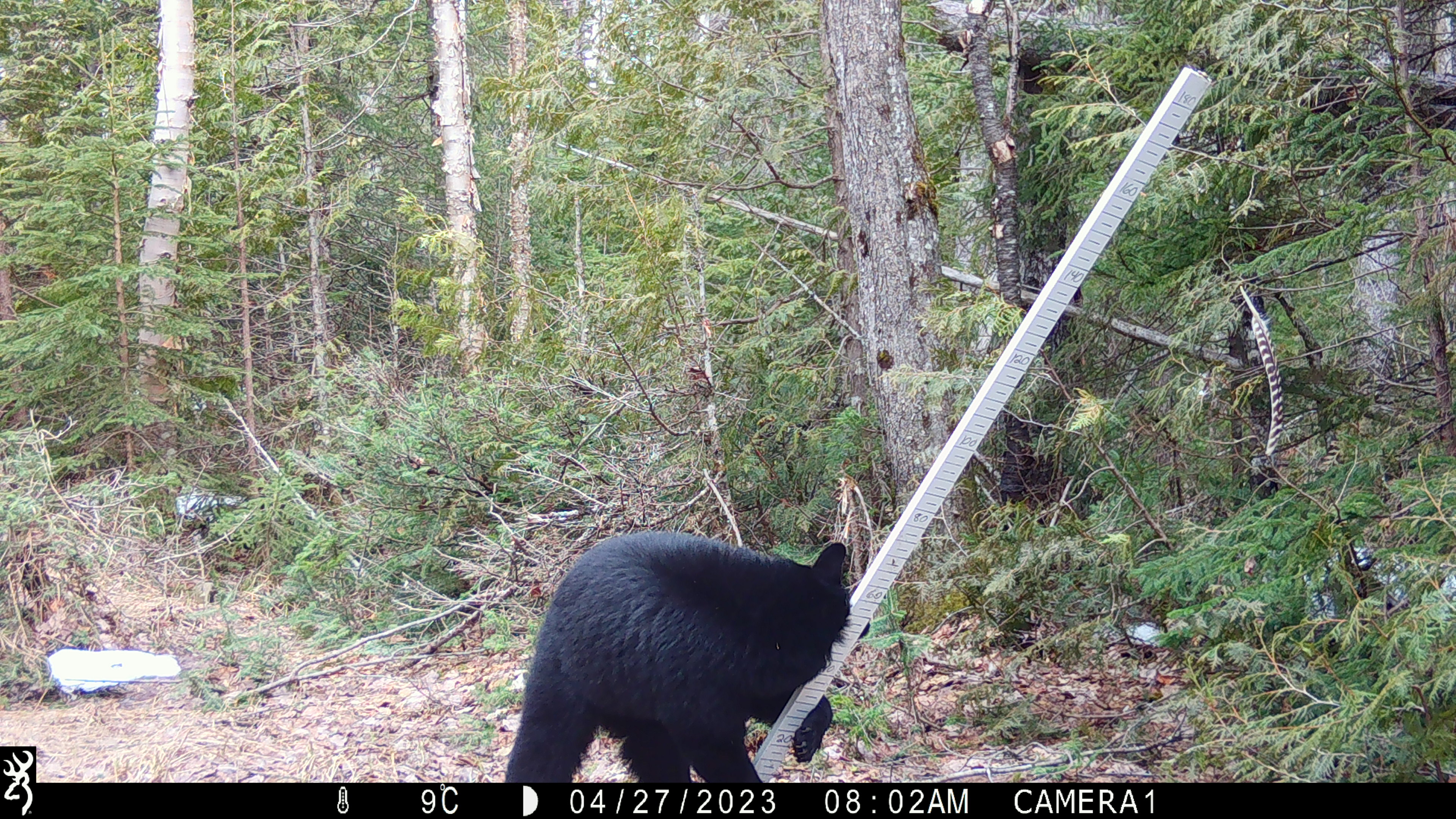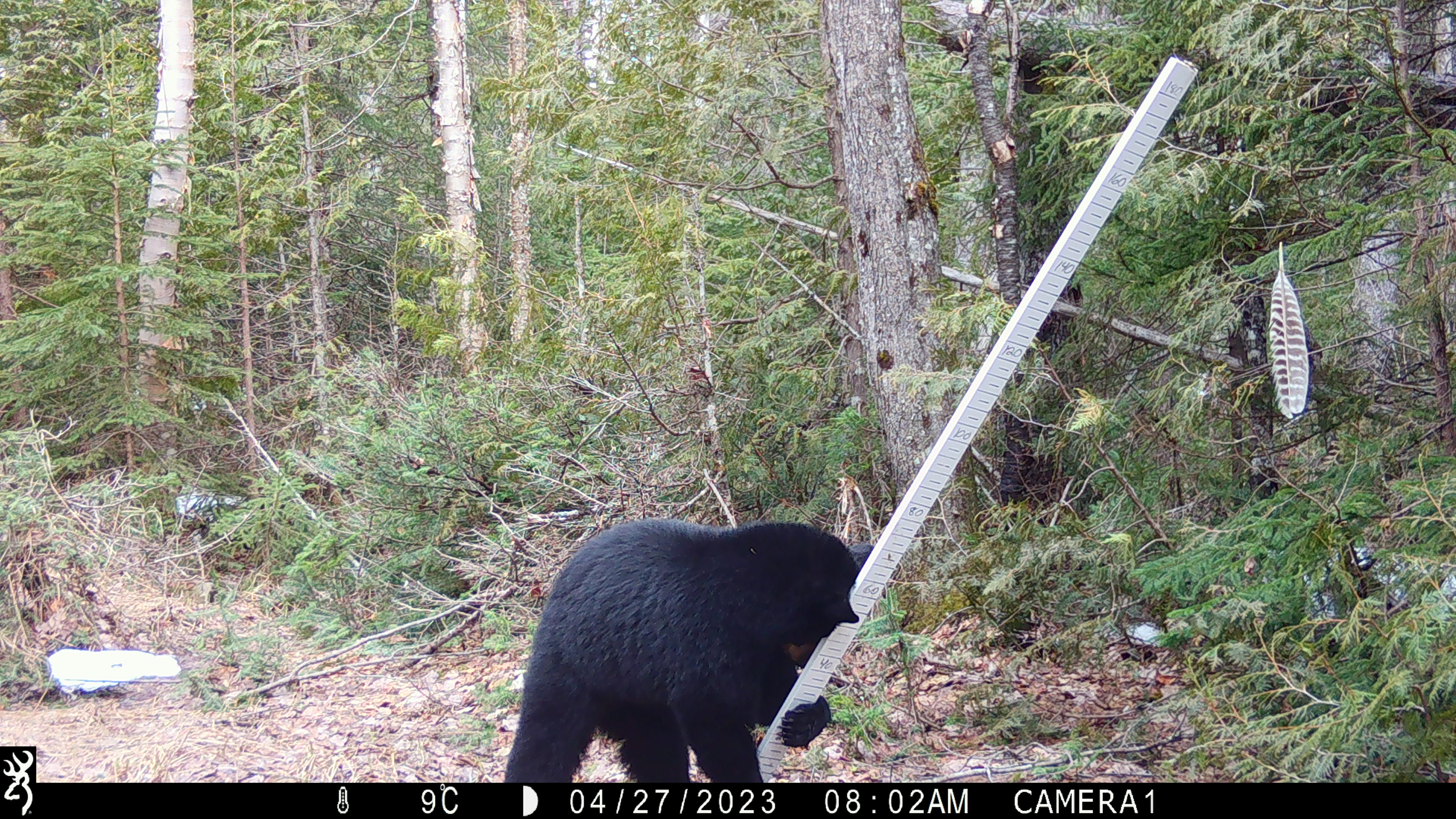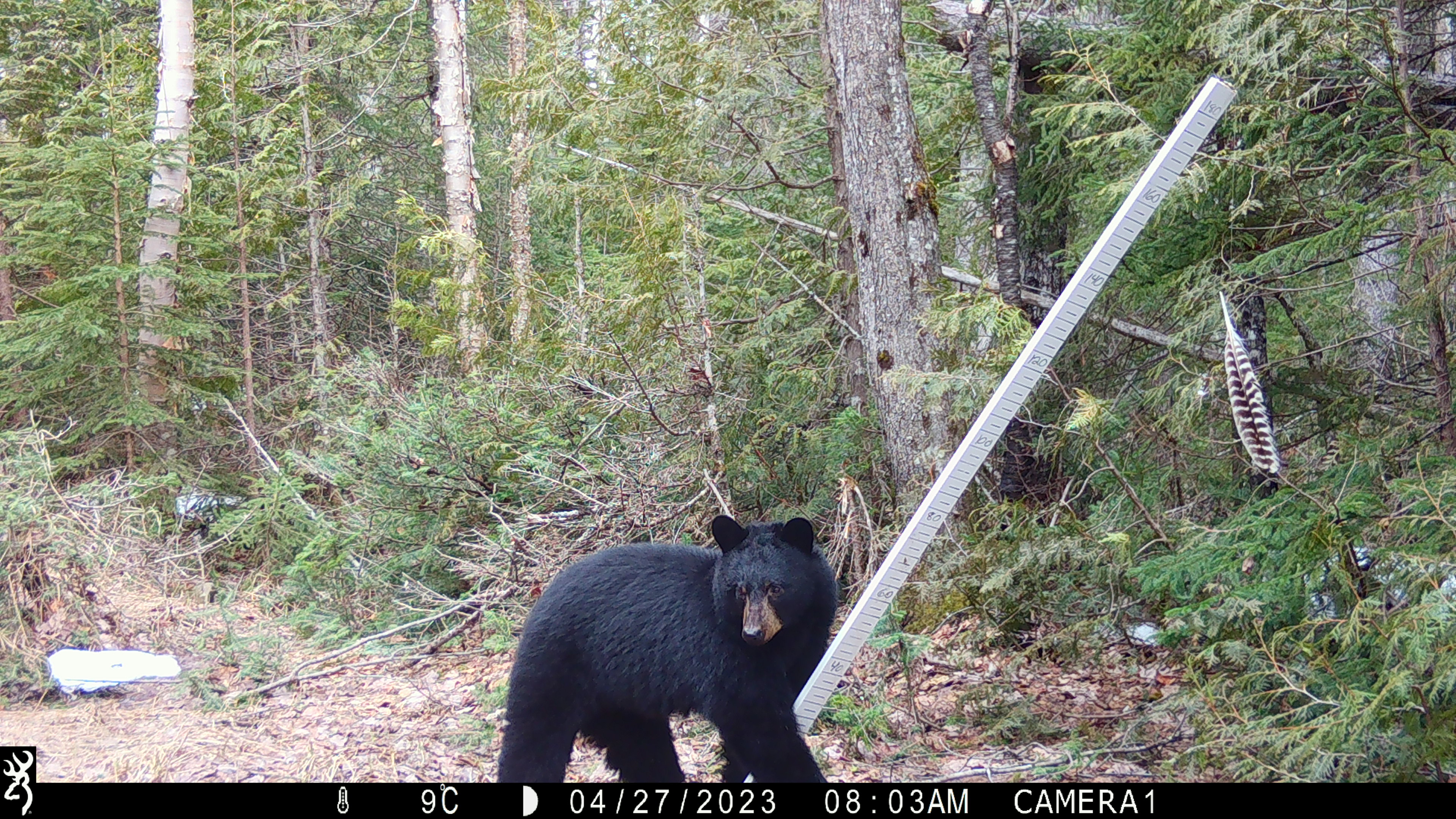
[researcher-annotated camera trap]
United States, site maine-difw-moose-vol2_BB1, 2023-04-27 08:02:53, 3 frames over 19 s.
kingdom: Animalia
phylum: Chordata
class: Mammalia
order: Carnivora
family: Ursidae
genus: Ursus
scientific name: Ursus americanus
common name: black bear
Black bear (Ursus americanus).